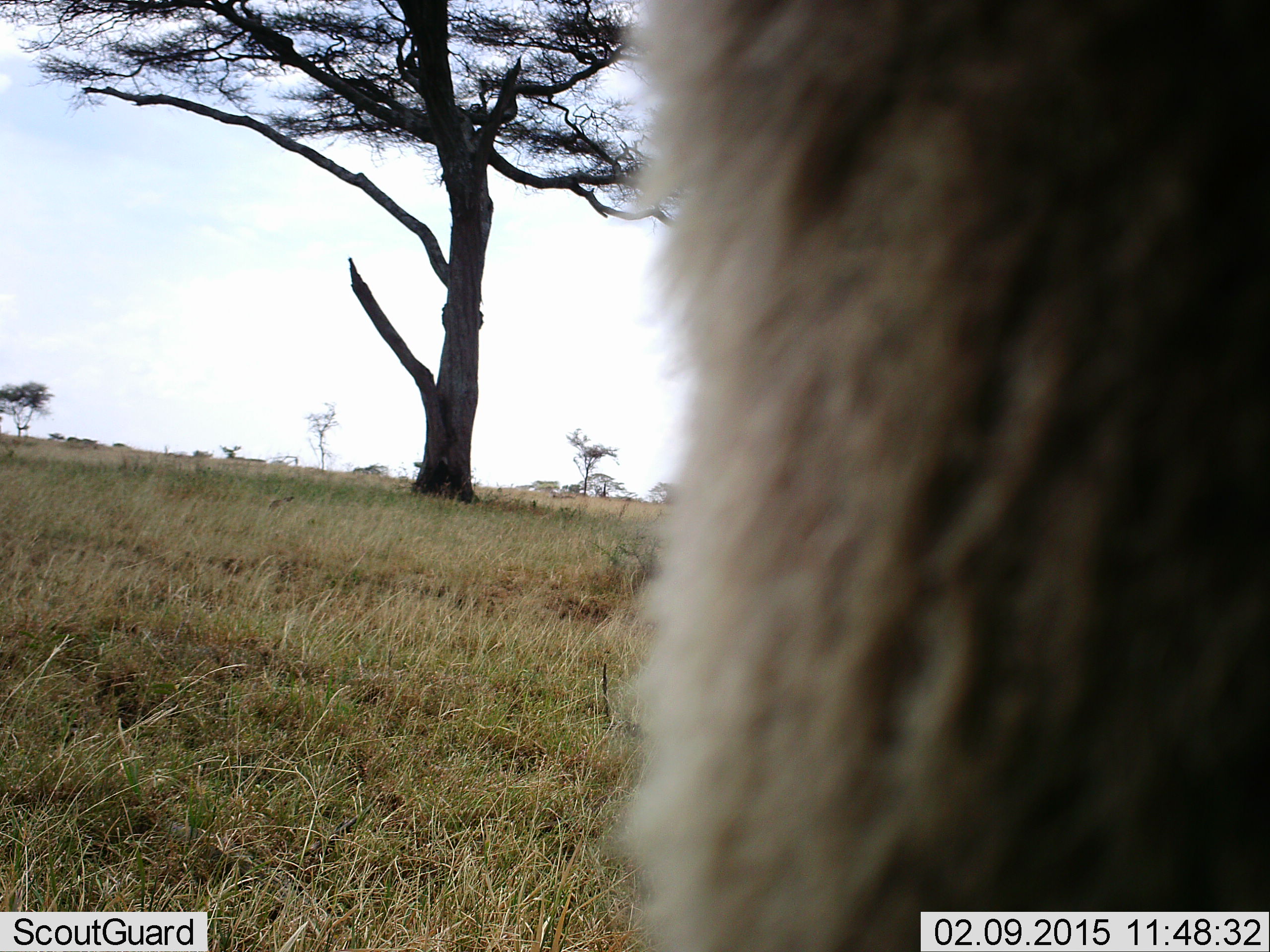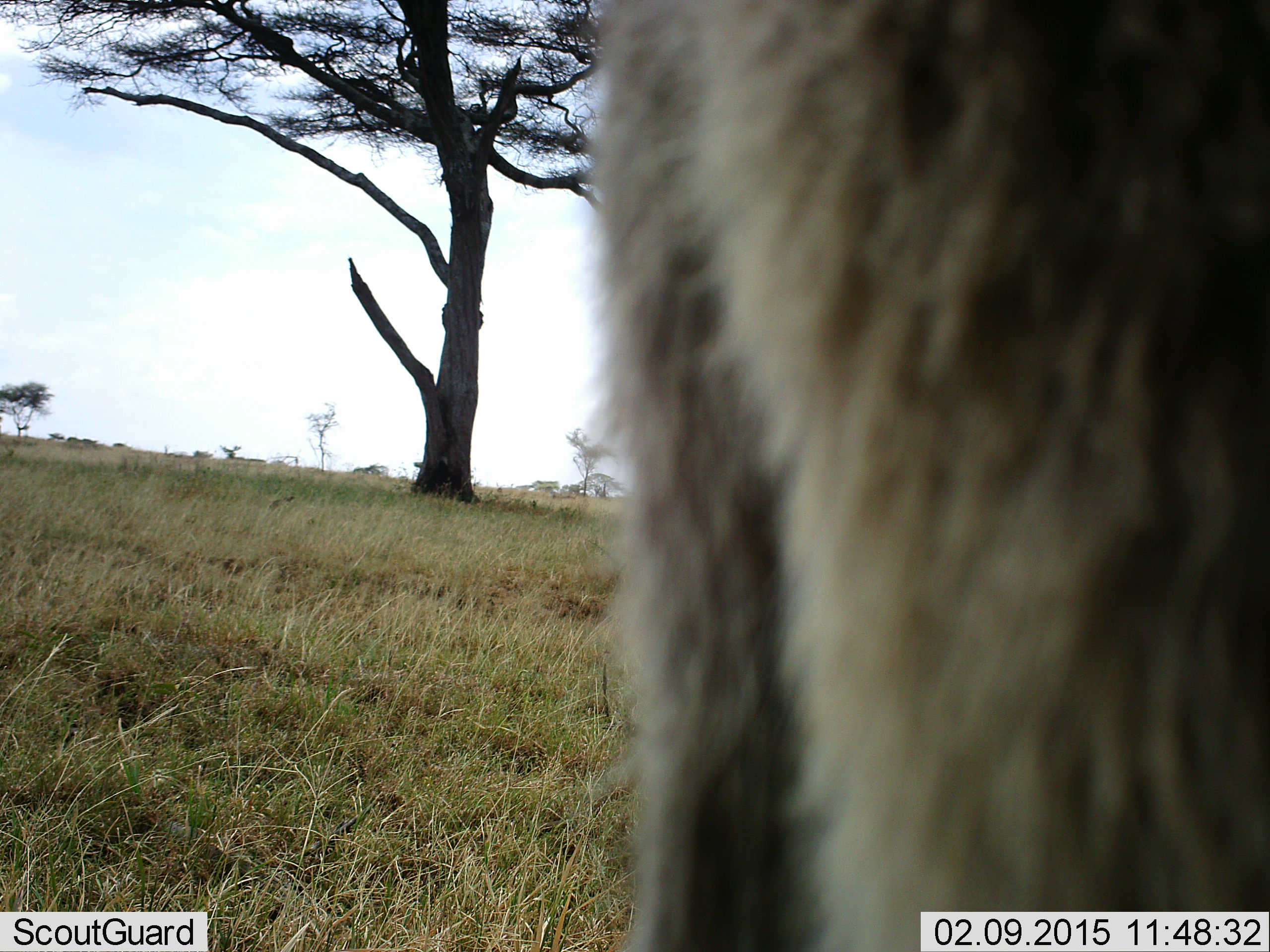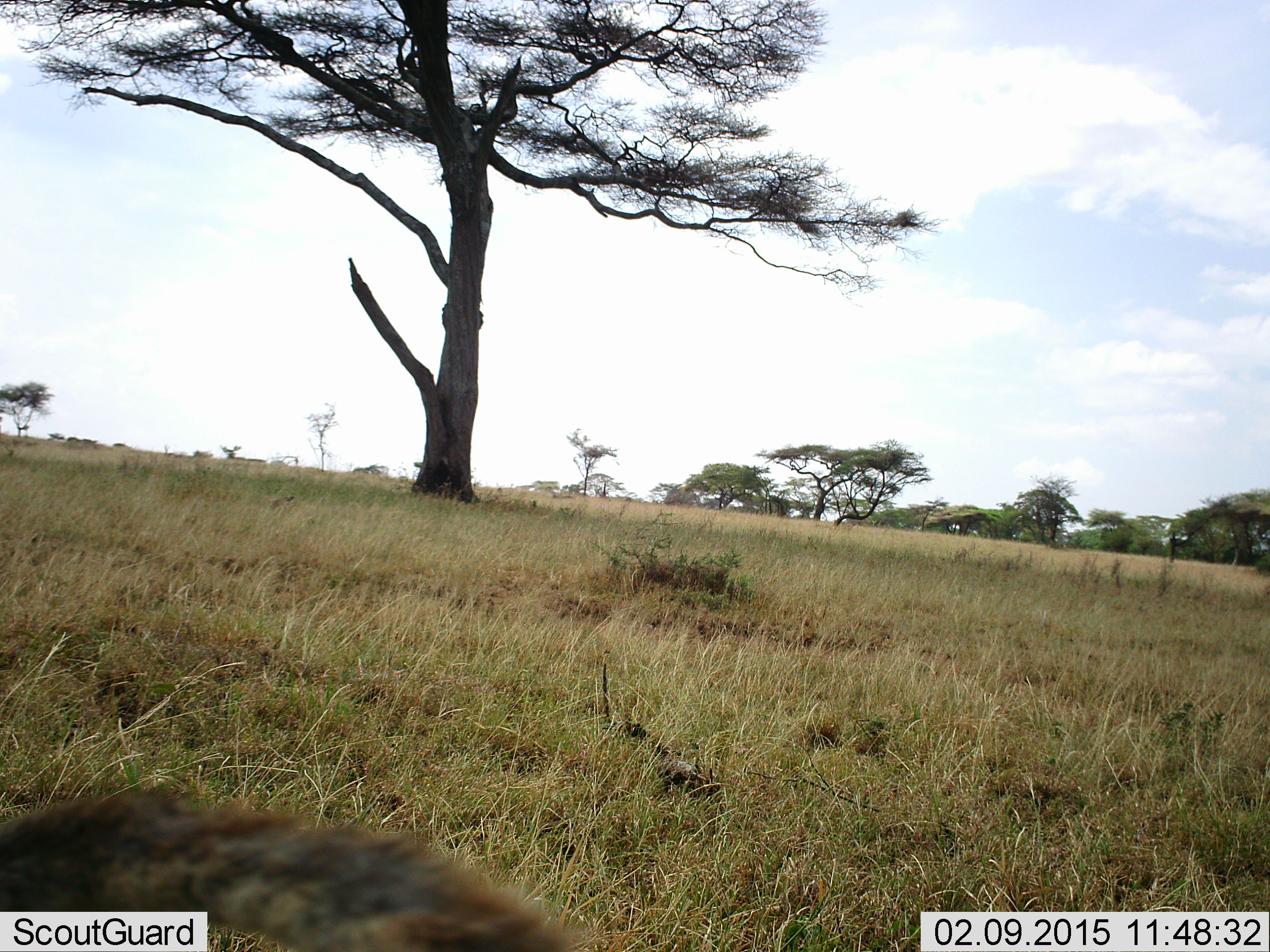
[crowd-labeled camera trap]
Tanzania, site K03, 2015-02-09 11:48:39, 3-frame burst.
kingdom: Animalia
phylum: Chordata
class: Mammalia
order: Artiodactyla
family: Bovidae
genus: Connochaetes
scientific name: Connochaetes taurinus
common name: blue wildebeest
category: wildebeest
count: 1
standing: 67%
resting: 0%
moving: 33%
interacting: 0%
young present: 0%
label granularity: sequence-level